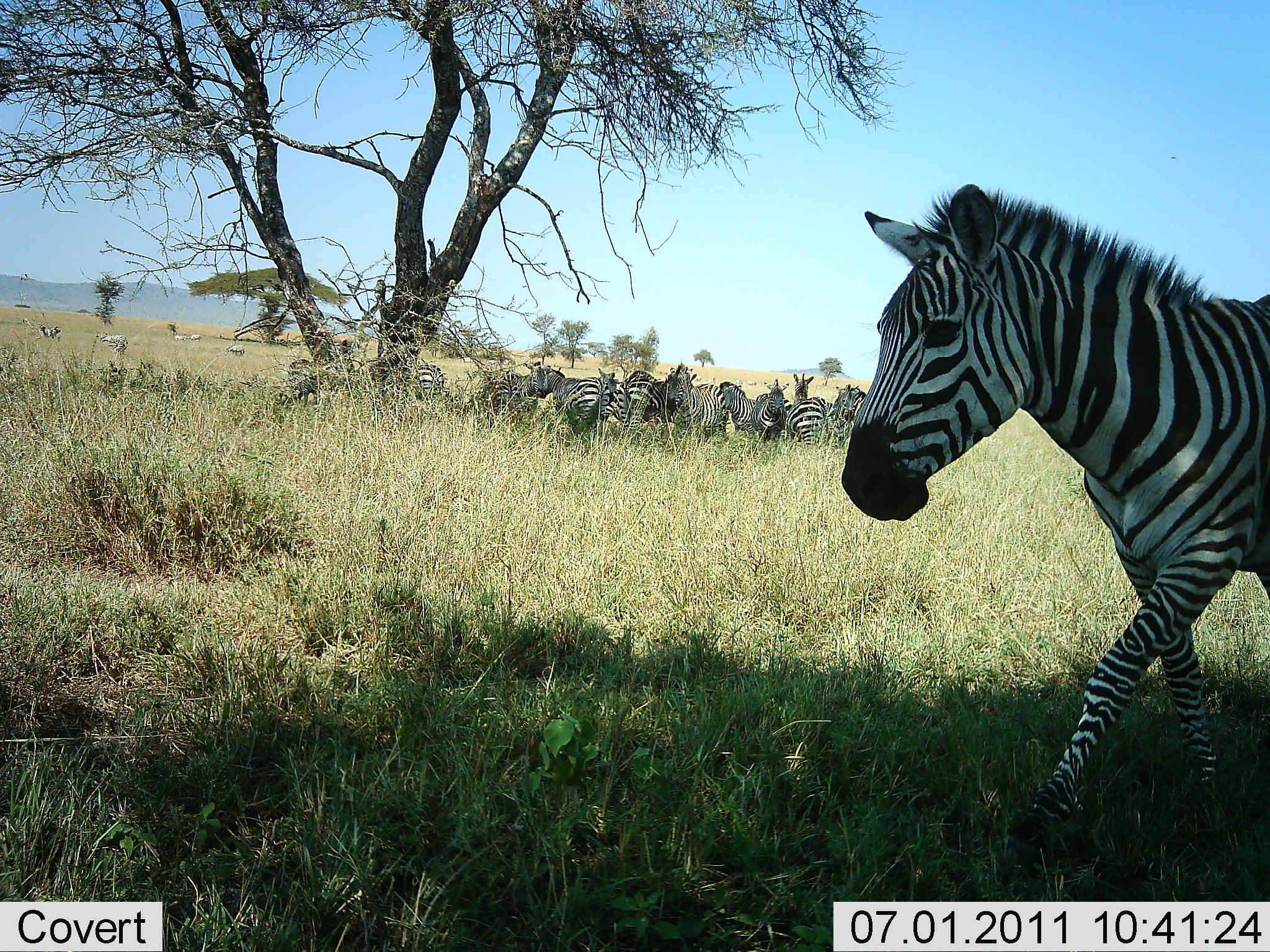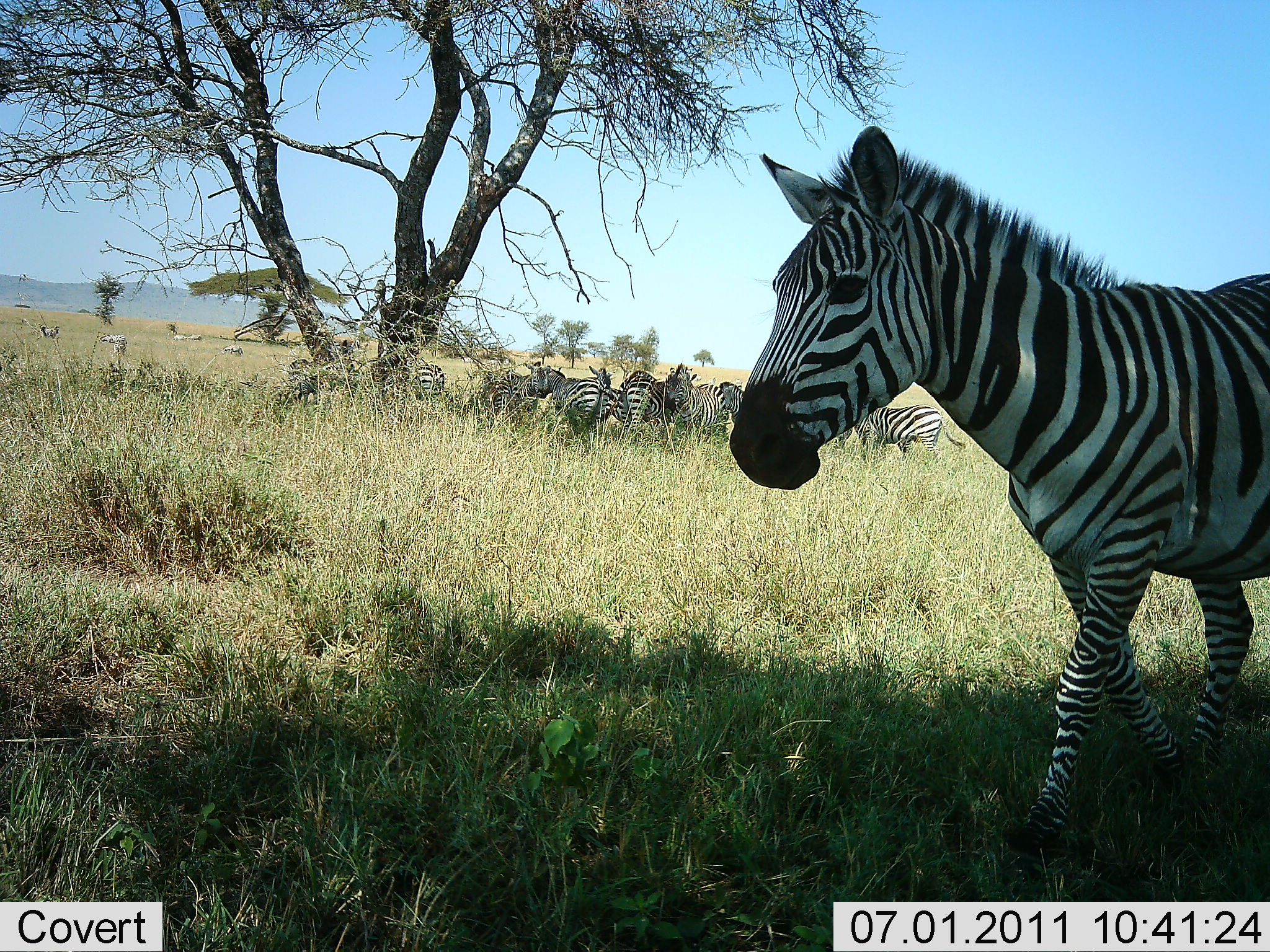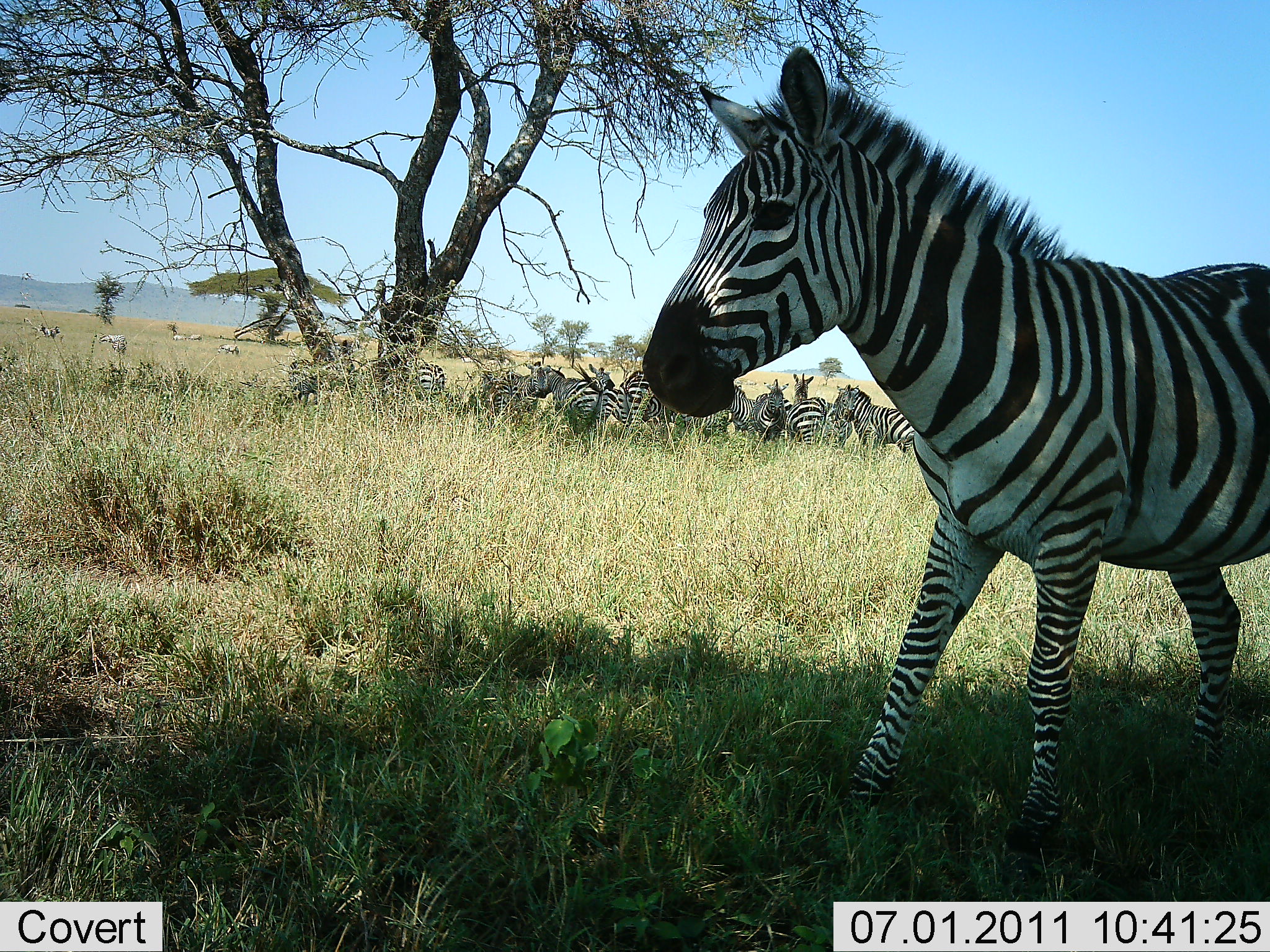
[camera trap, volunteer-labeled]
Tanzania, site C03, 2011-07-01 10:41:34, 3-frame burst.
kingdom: Animalia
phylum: Chordata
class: Mammalia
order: Perissodactyla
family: Equidae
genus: Equus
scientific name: Equus quagga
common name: plains zebra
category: zebra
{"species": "zebra (plains zebra) (Equus quagga)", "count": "11-50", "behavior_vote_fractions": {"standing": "77%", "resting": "38%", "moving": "54%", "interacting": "23%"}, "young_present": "0%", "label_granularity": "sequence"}